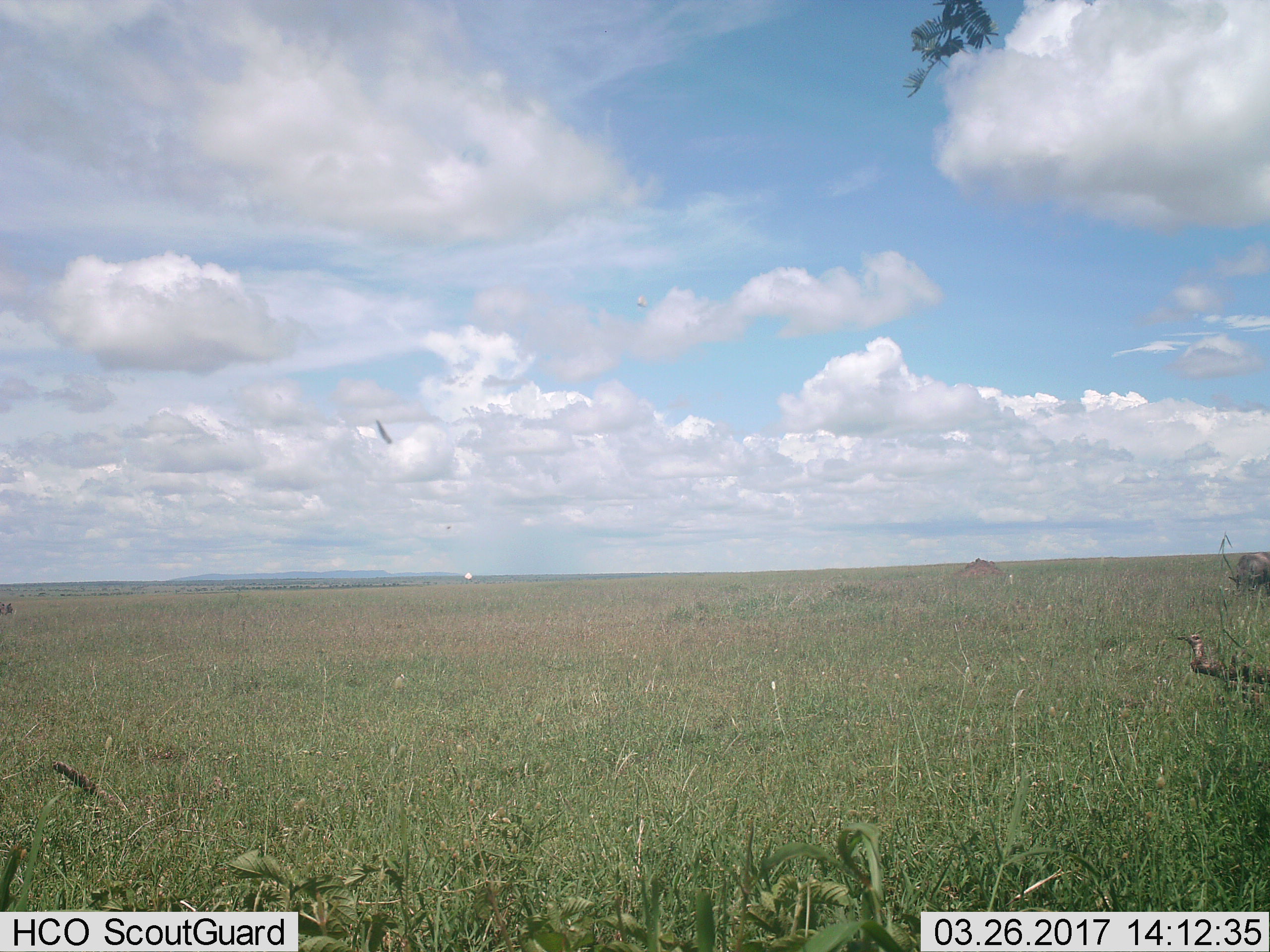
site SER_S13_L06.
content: unidentified animal